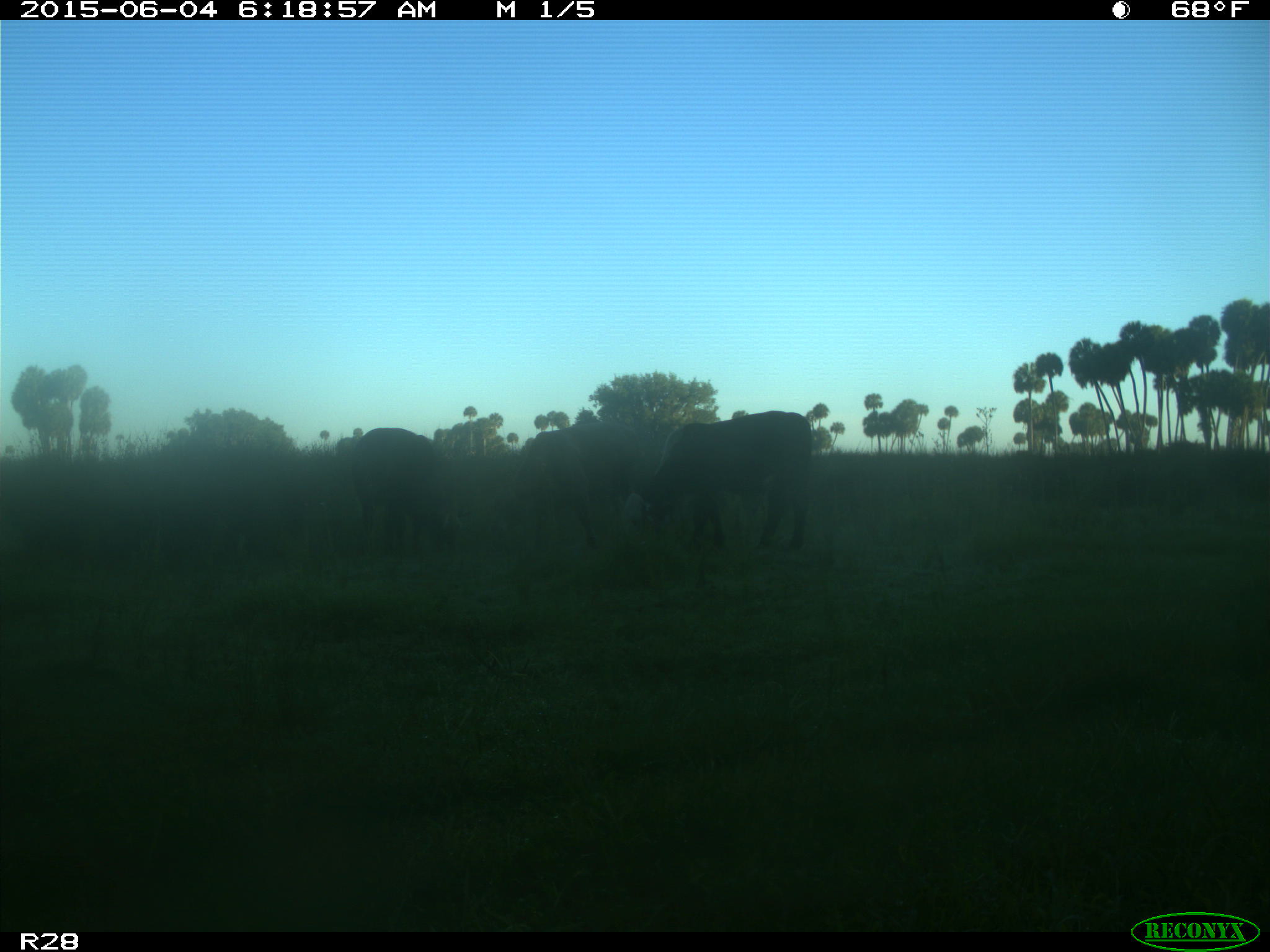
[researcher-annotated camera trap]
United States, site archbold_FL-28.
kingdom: Animalia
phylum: Chordata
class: Mammalia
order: Artiodactyla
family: Bovidae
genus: Bos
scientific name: Bos taurus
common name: domestic cow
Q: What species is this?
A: Bos taurus (domestic cow).